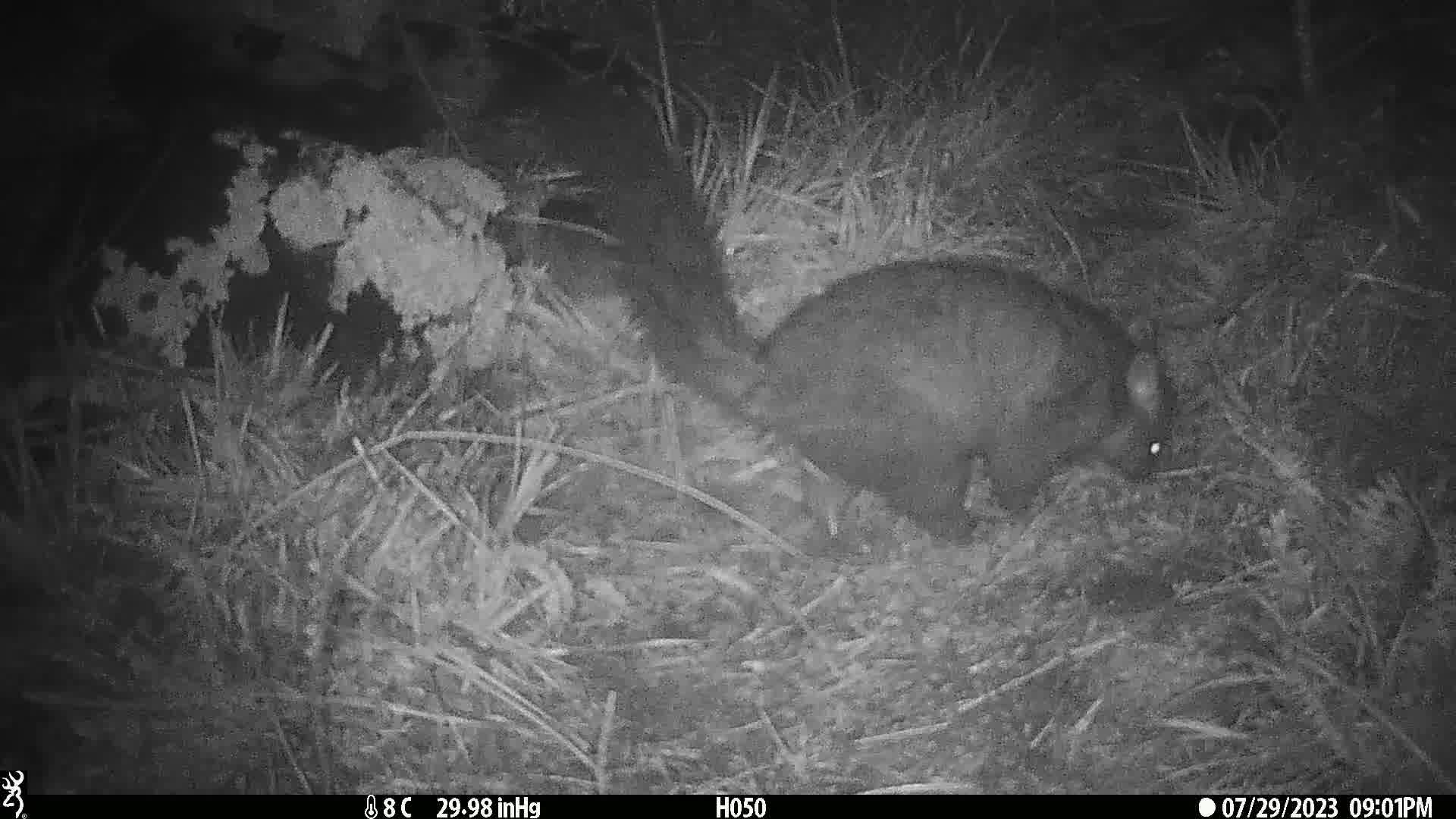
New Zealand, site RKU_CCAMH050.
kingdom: Animalia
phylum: Chordata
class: Mammalia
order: Diprotodontia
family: Phalangeridae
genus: Trichosurus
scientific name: Trichosurus vulpecula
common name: common brushtail possum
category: possum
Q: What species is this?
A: Possum (common brushtail possum) (Trichosurus vulpecula).